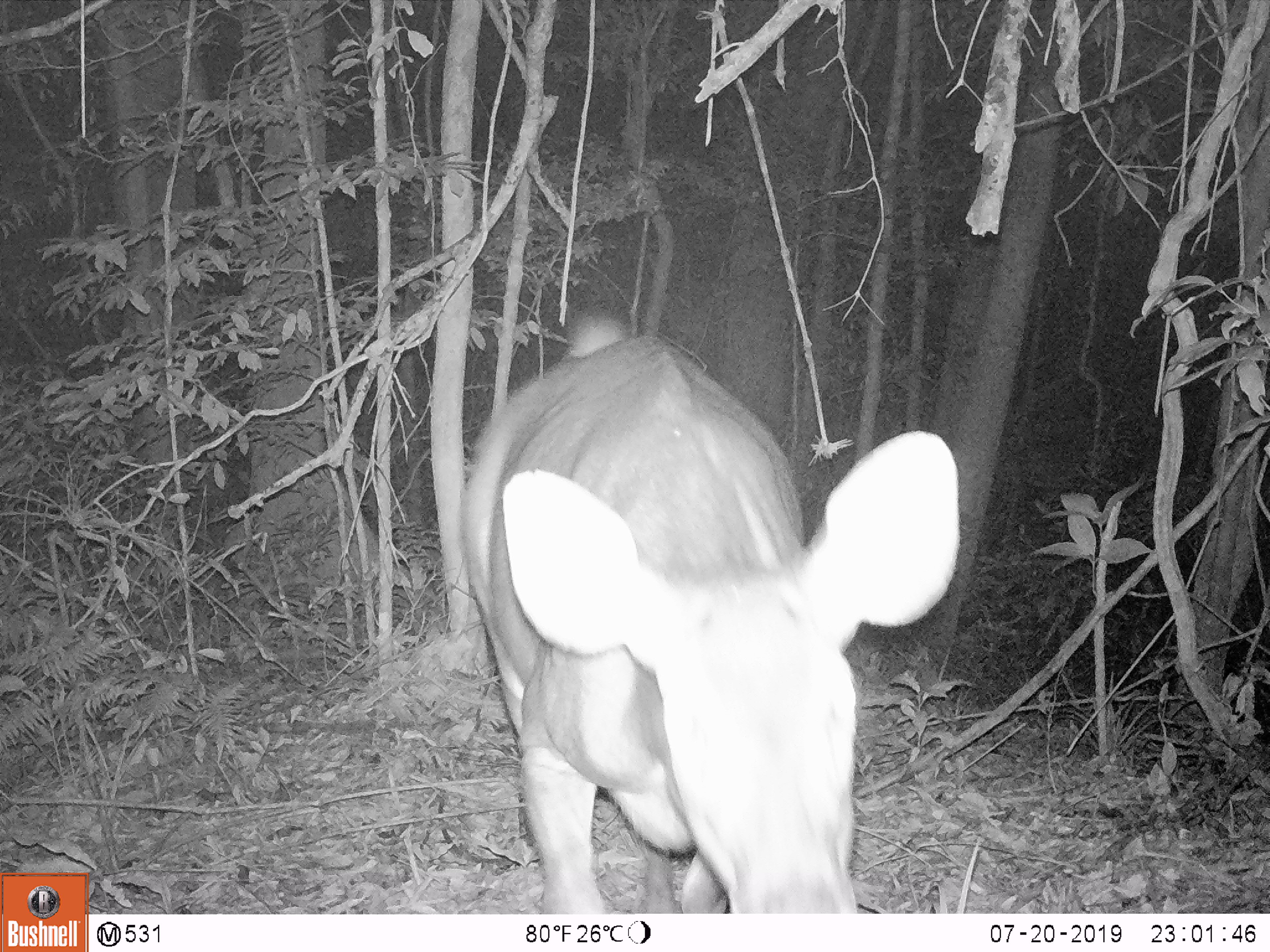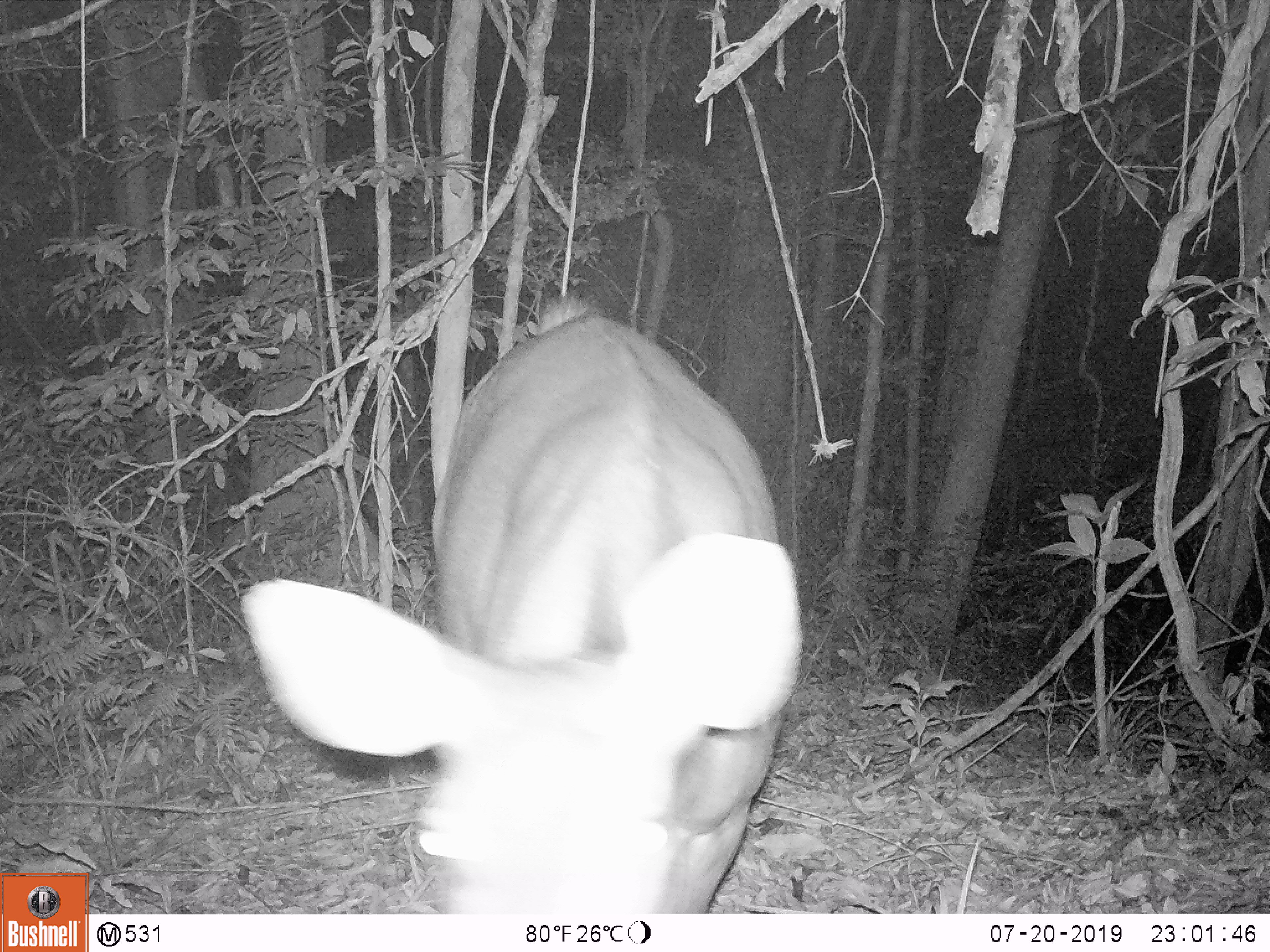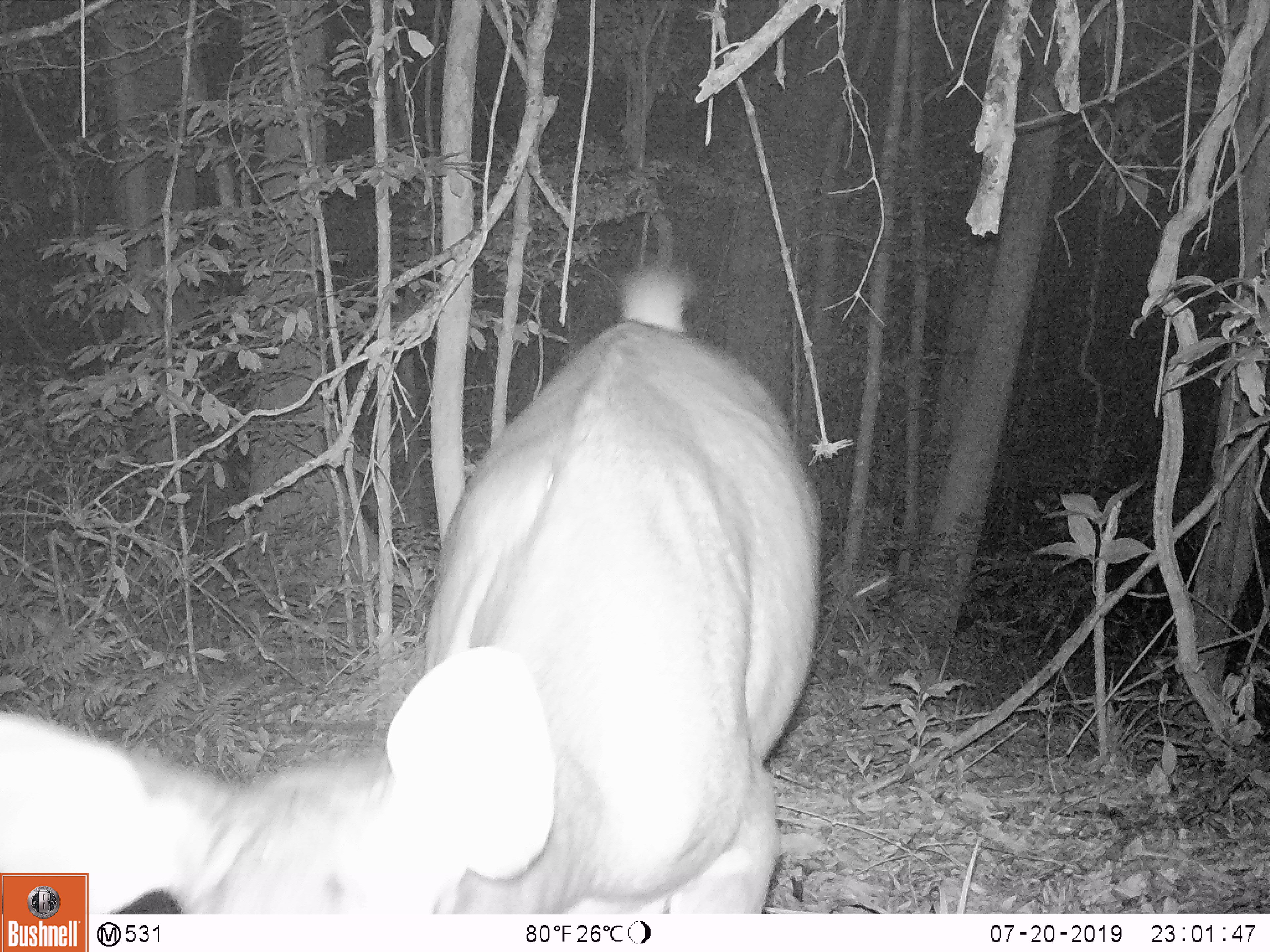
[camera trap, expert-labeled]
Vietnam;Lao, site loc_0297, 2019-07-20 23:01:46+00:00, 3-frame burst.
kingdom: Animalia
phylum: Chordata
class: Mammalia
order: Artiodactyla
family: Cervidae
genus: Rusa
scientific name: Rusa unicolor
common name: sambar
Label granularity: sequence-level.